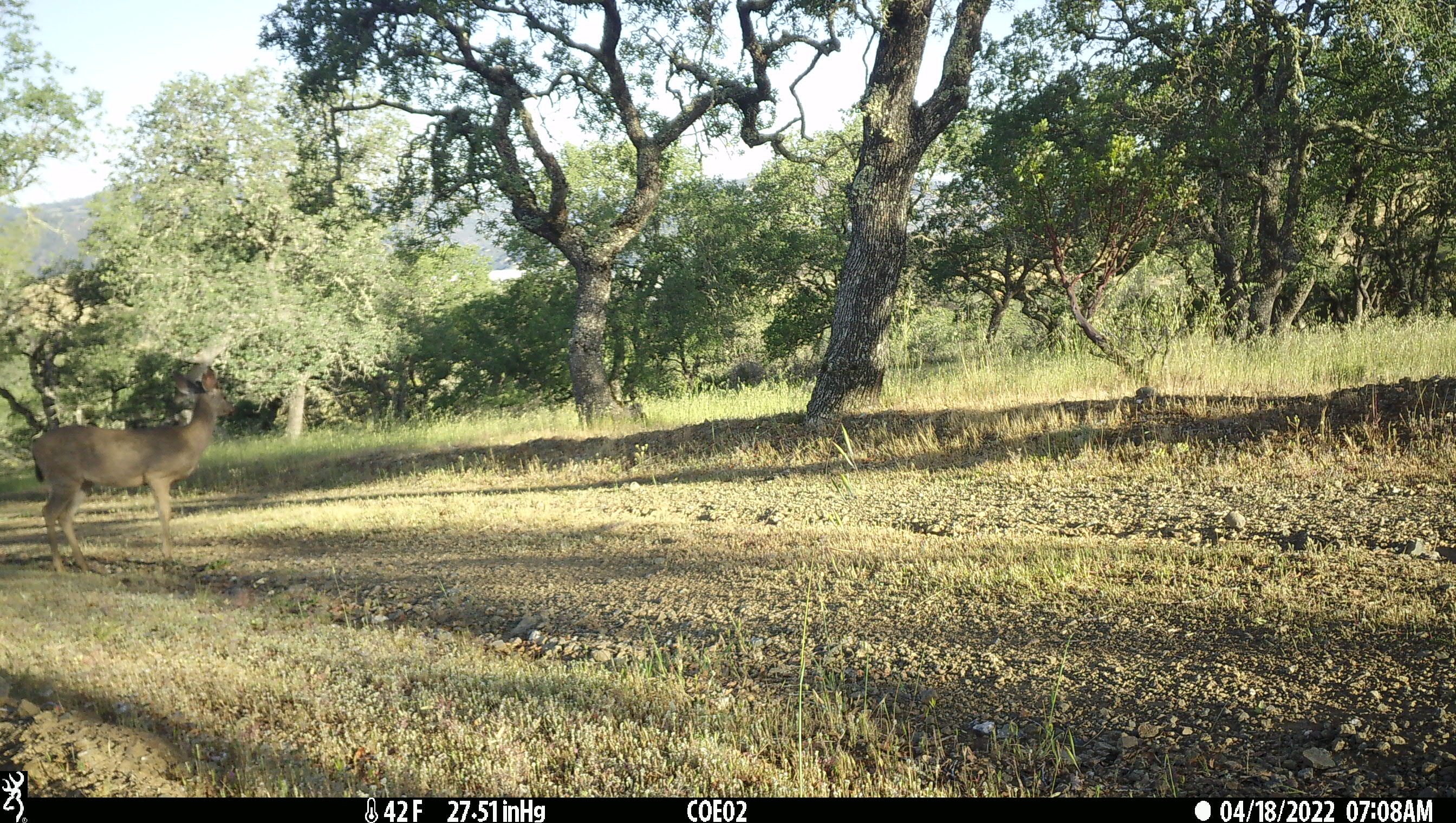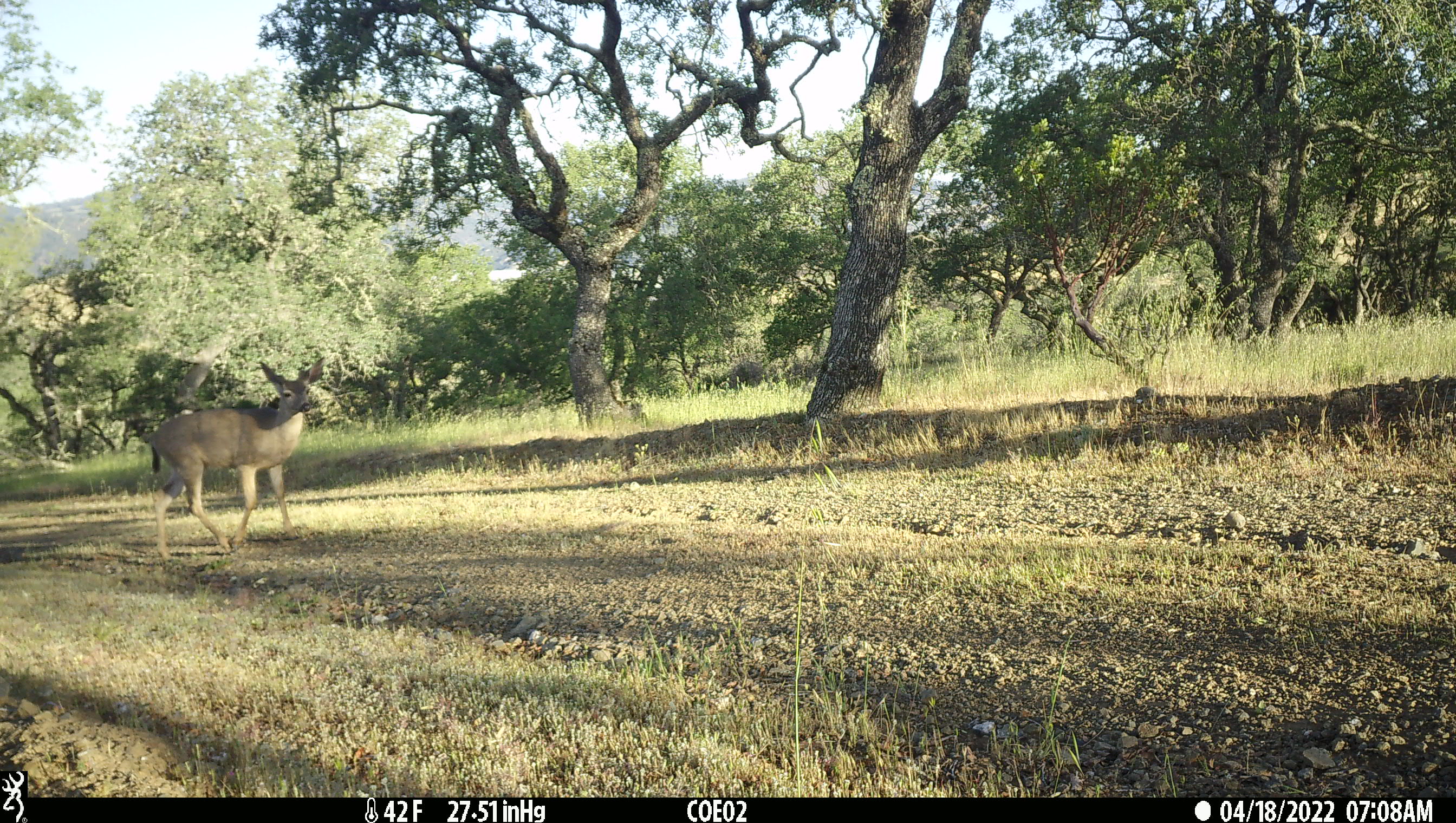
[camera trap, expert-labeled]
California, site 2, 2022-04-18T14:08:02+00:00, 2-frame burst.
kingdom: Animalia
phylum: Chordata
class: Mammalia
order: Artiodactyla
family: Cervidae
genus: Odocoileus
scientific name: Odocoileus hemionus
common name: mule deer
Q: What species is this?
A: Mule deer (Odocoileus hemionus).